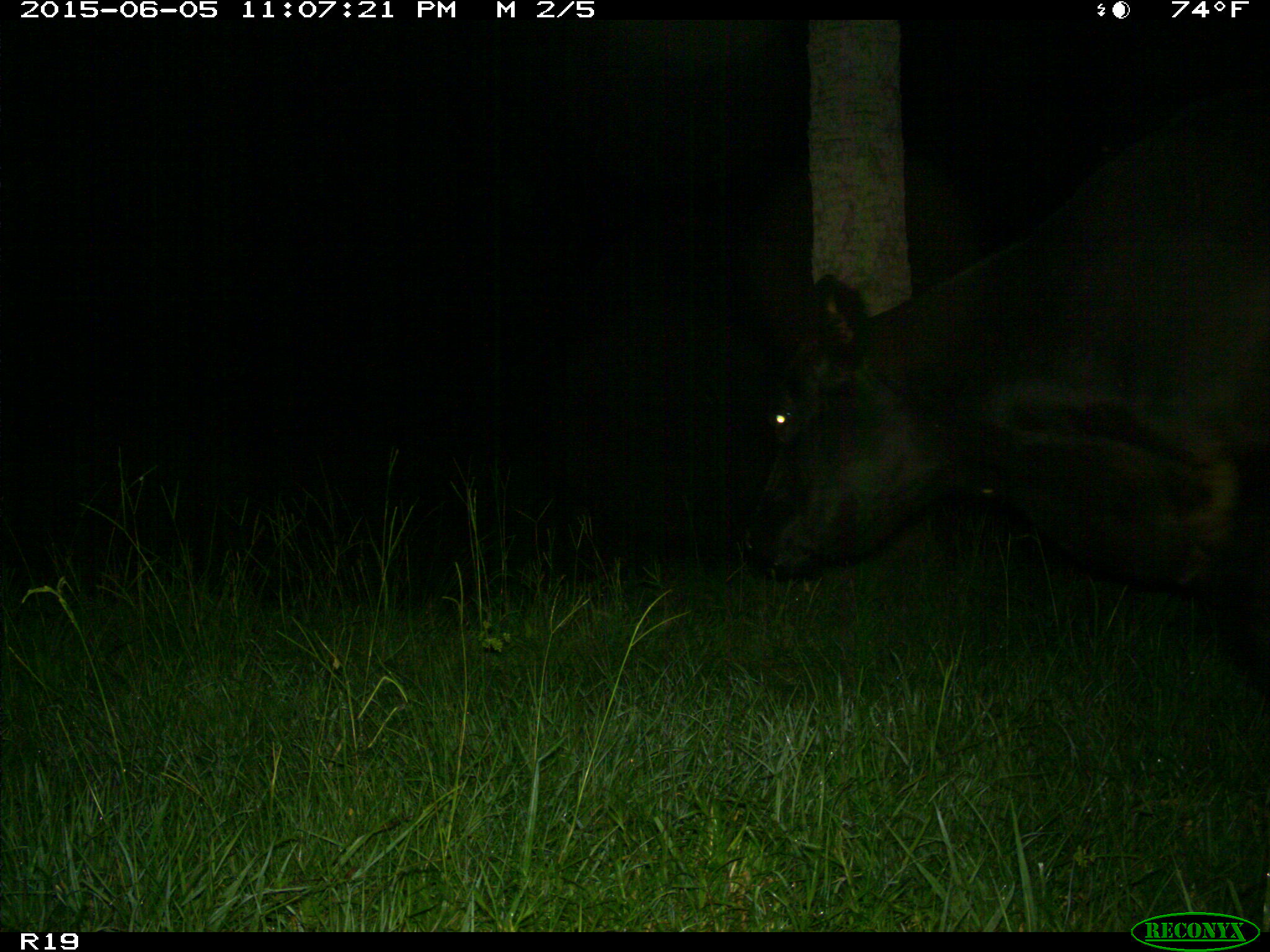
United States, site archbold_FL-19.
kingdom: Animalia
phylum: Chordata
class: Mammalia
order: Artiodactyla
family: Bovidae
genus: Bos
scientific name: Bos taurus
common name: domestic cow